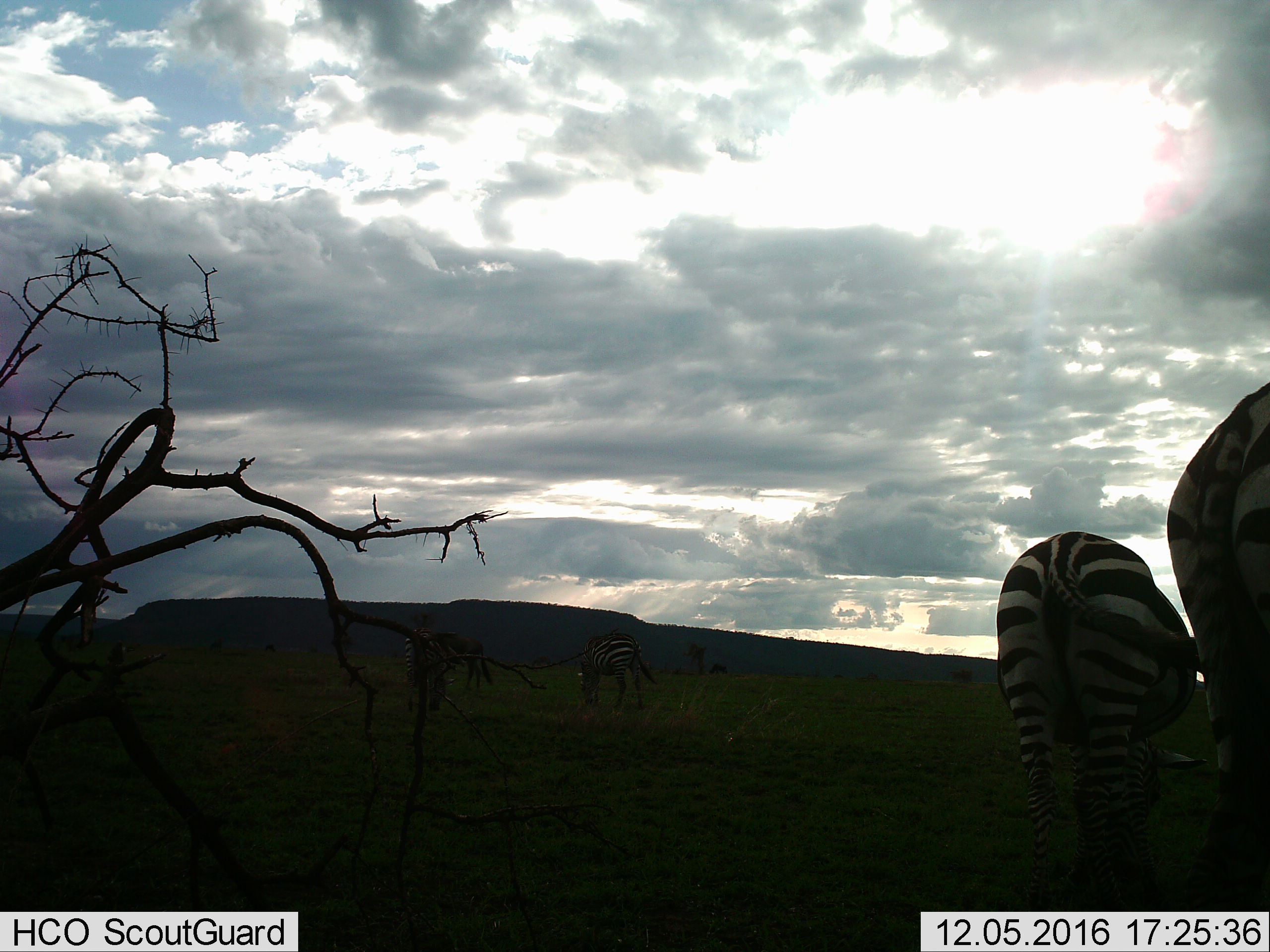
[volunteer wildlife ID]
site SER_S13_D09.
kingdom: Animalia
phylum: Chordata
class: Mammalia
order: Perissodactyla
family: Equidae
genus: Equus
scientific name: Equus quagga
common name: plains zebra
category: zebraplains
Zebraplains (plains zebra) (Equus quagga), count 3. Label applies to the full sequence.